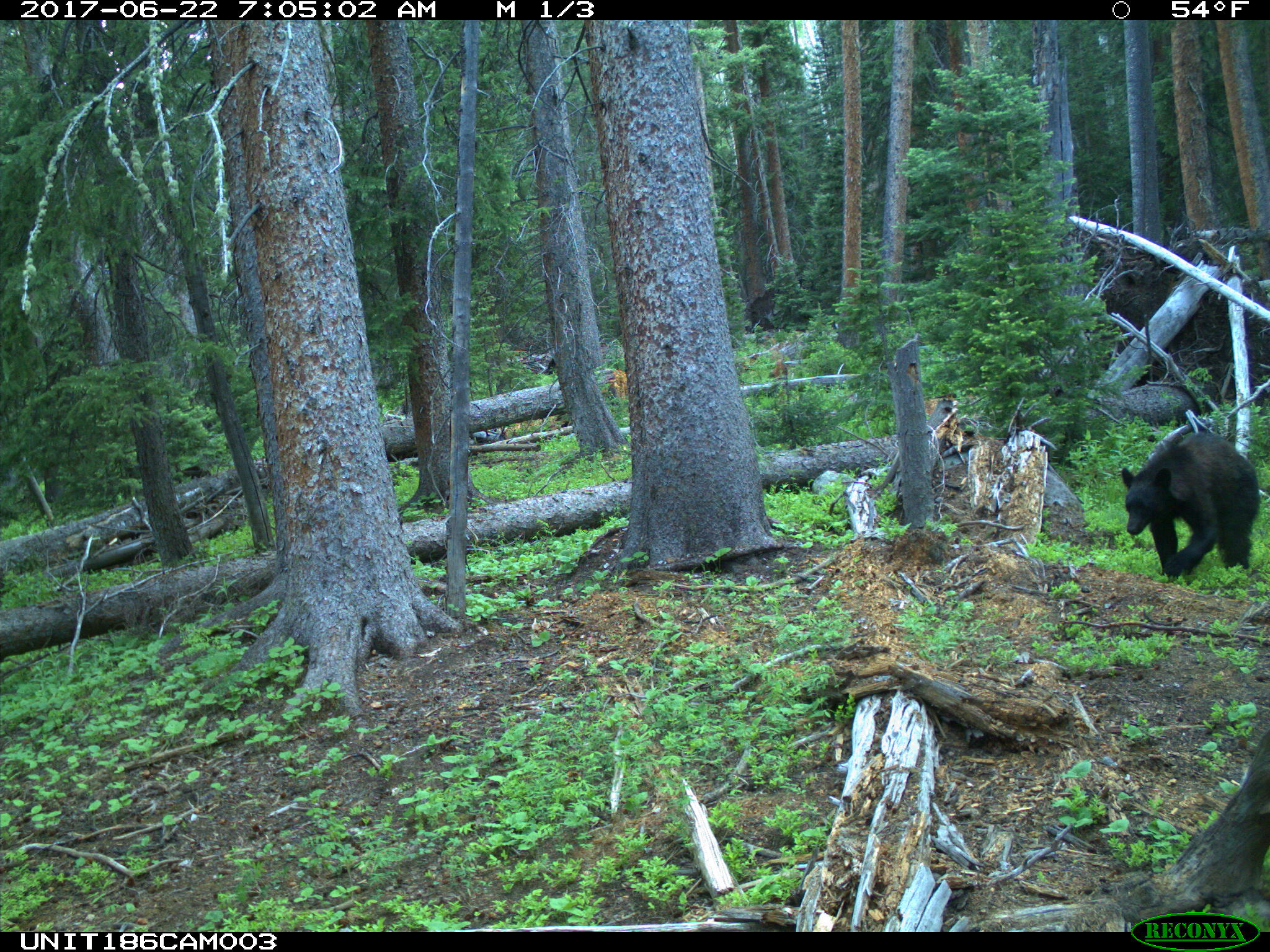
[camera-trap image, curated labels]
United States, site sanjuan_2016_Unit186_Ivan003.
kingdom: Animalia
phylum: Chordata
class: Mammalia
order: Carnivora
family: Ursidae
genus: Ursus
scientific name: Ursus americanus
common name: american black bear